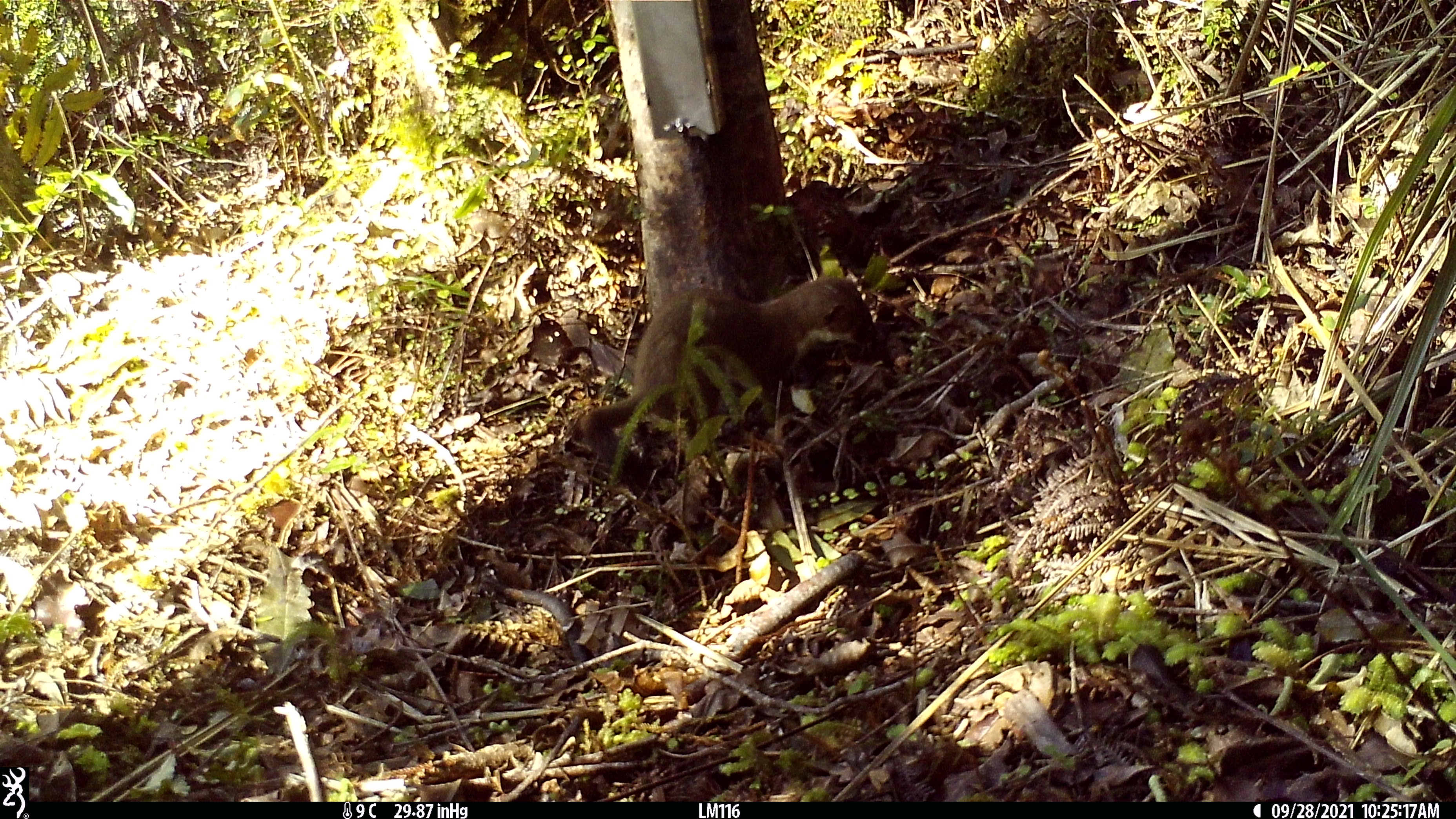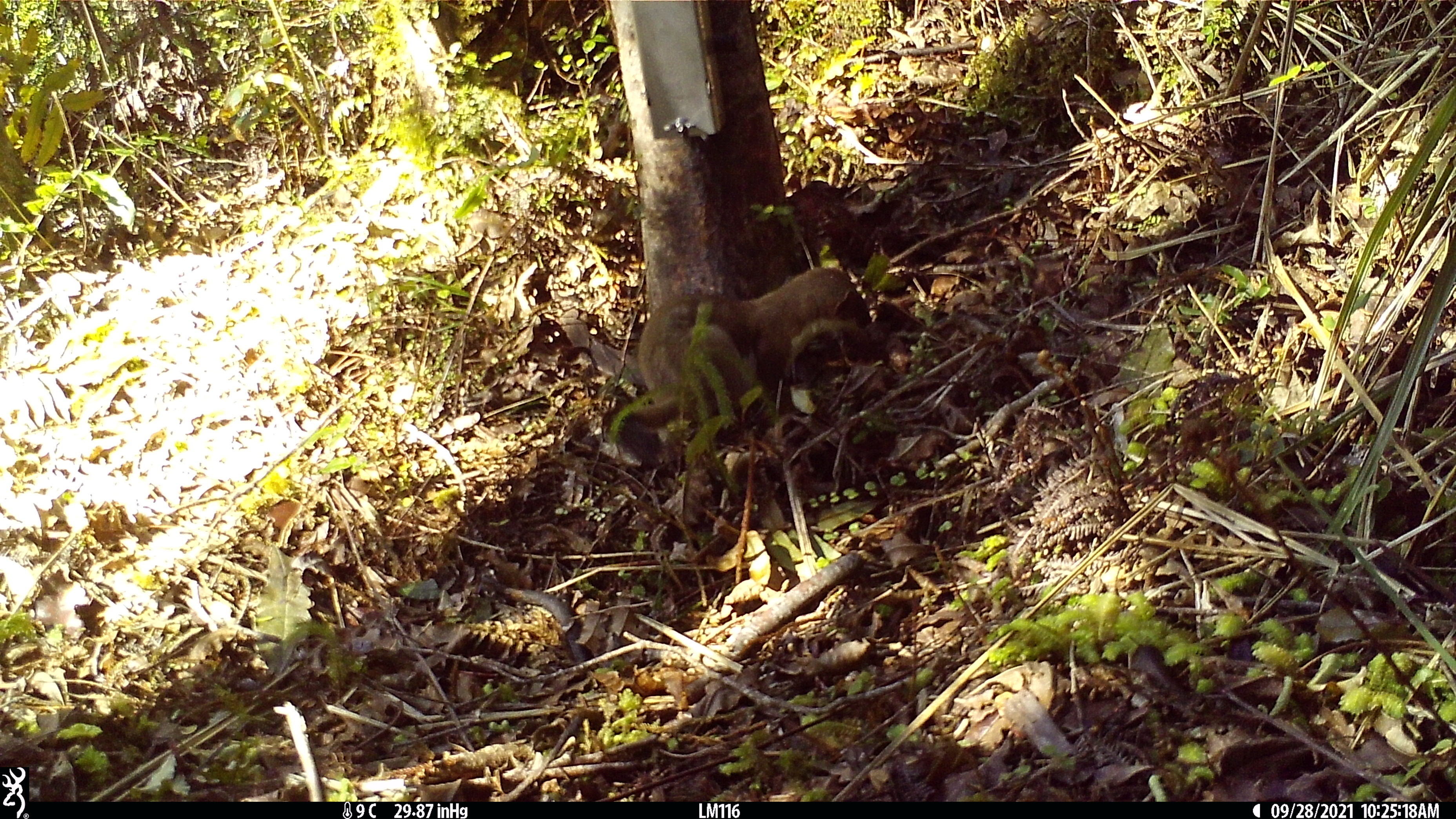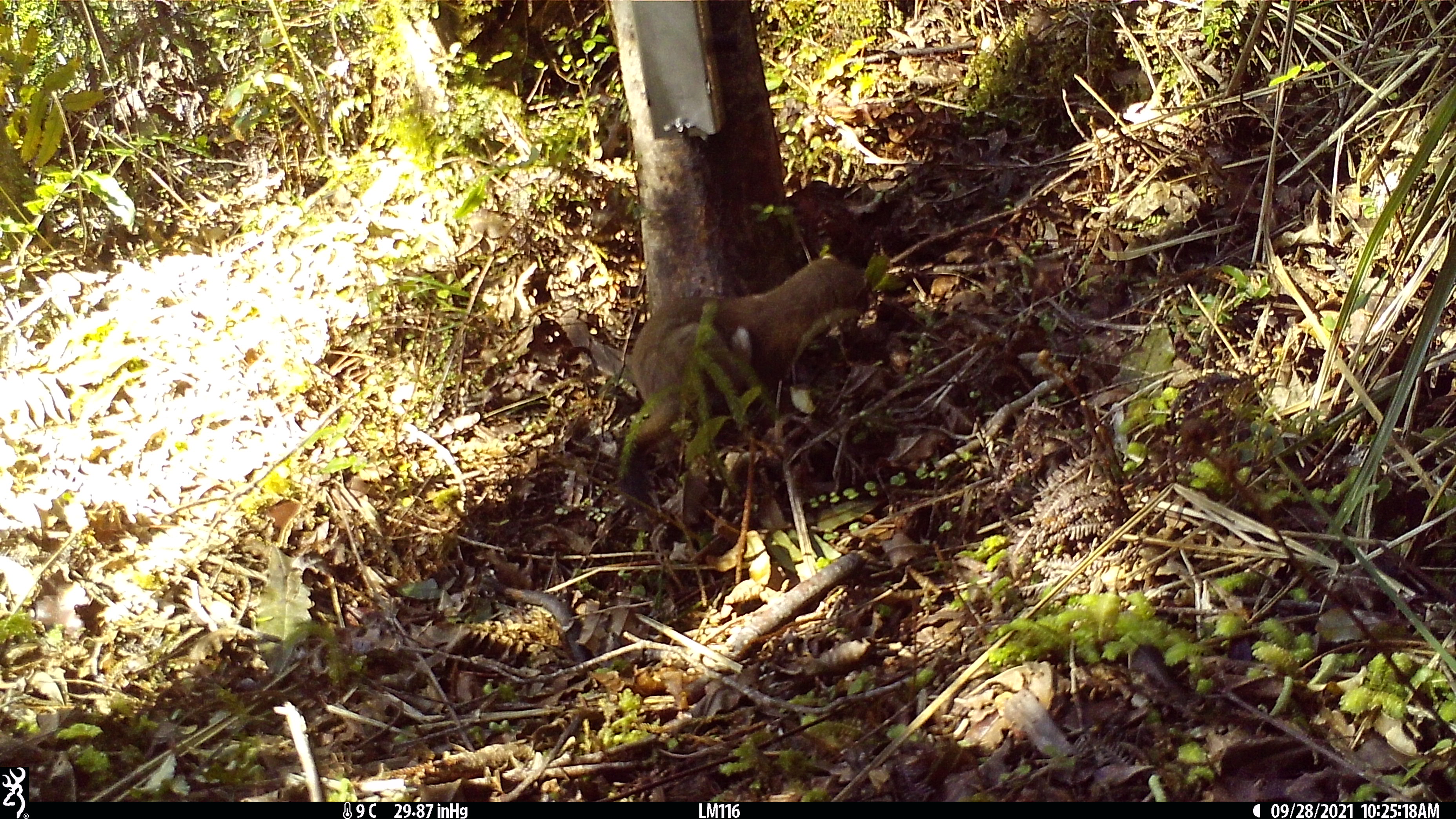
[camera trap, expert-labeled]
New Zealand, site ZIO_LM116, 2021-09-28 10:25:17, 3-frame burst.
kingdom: Animalia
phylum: Chordata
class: Mammalia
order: Carnivora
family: Mustelidae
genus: Mustela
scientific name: Mustela erminea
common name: stoat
Stoat (Mustela erminea).